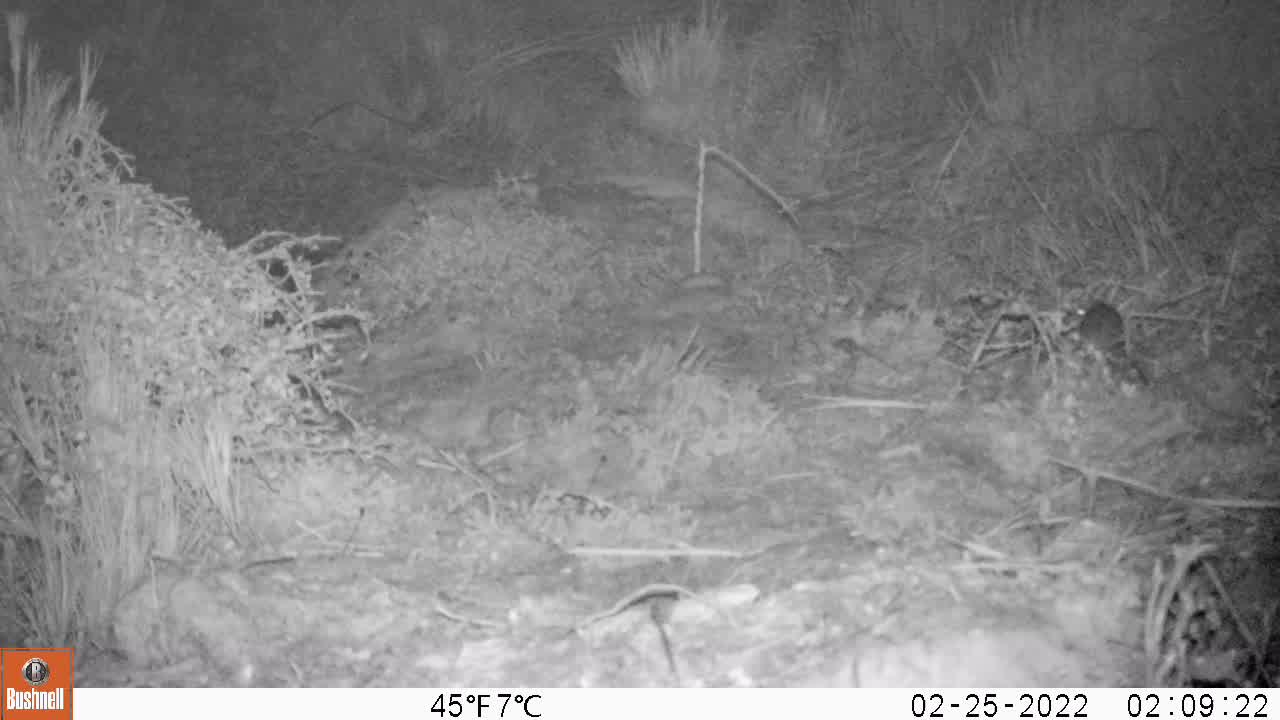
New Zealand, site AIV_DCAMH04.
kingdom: Animalia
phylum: Chordata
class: Mammalia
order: Rodentia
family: Muridae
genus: Mus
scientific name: Mus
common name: mouse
Mouse (Mus).